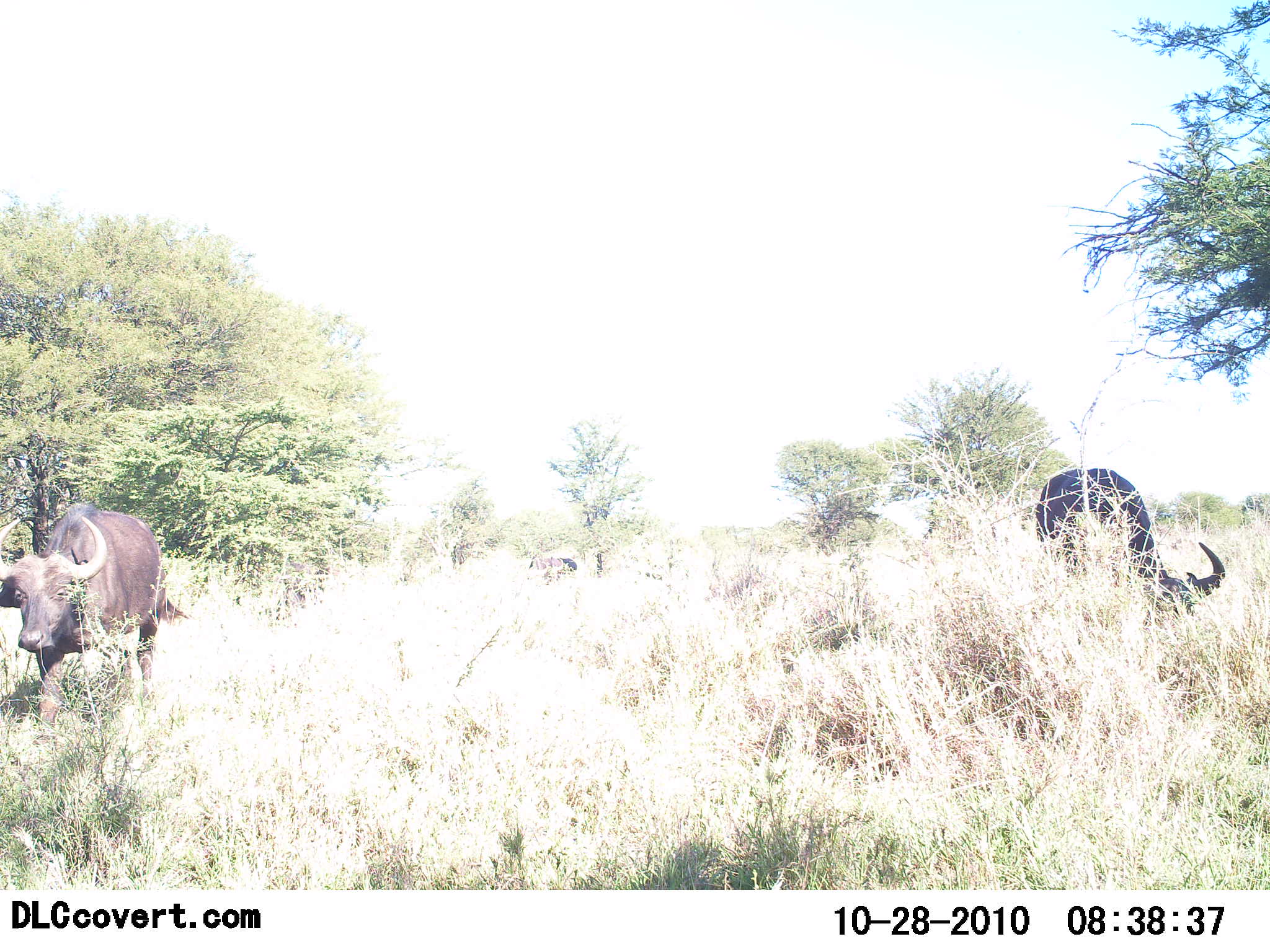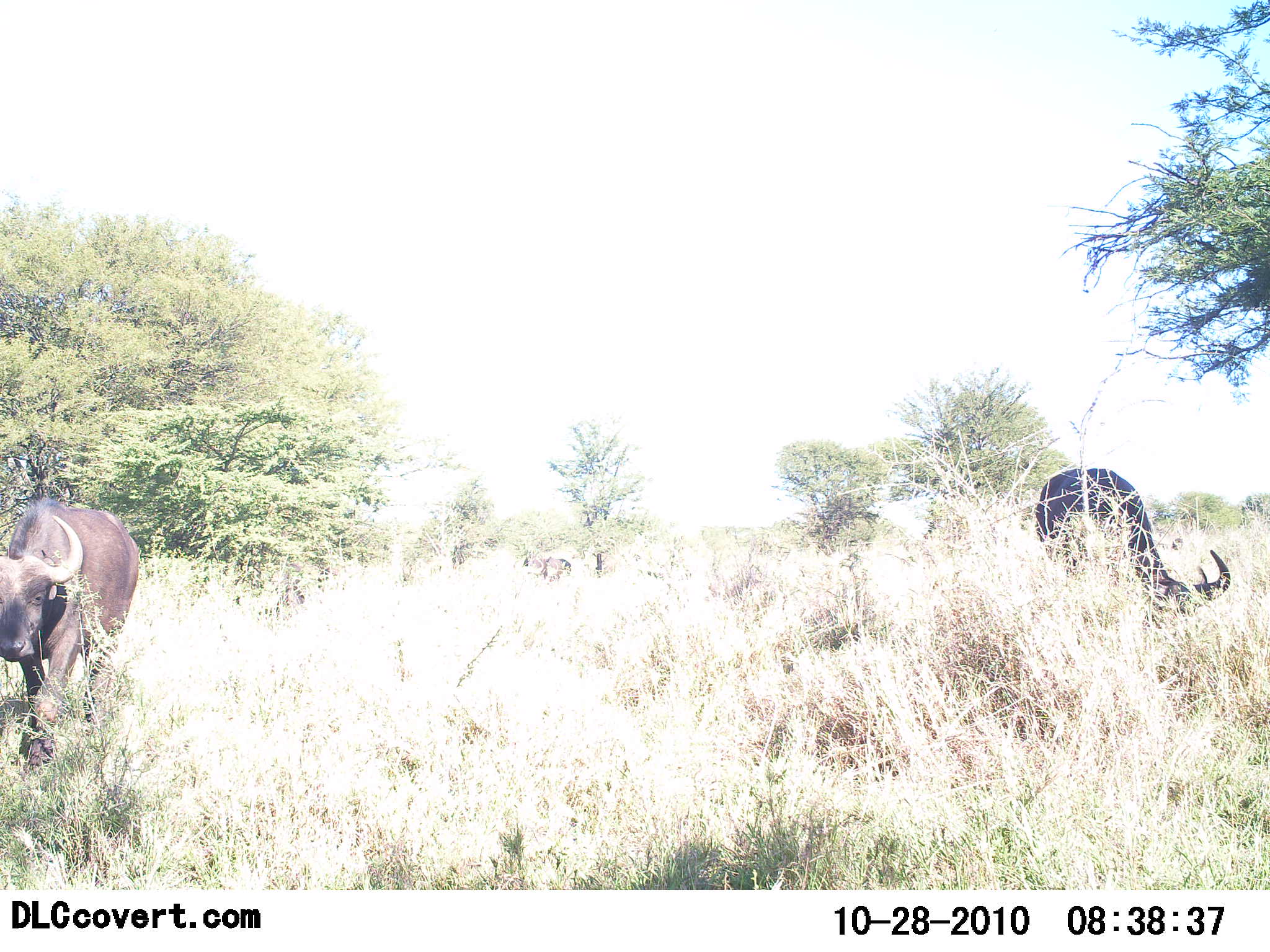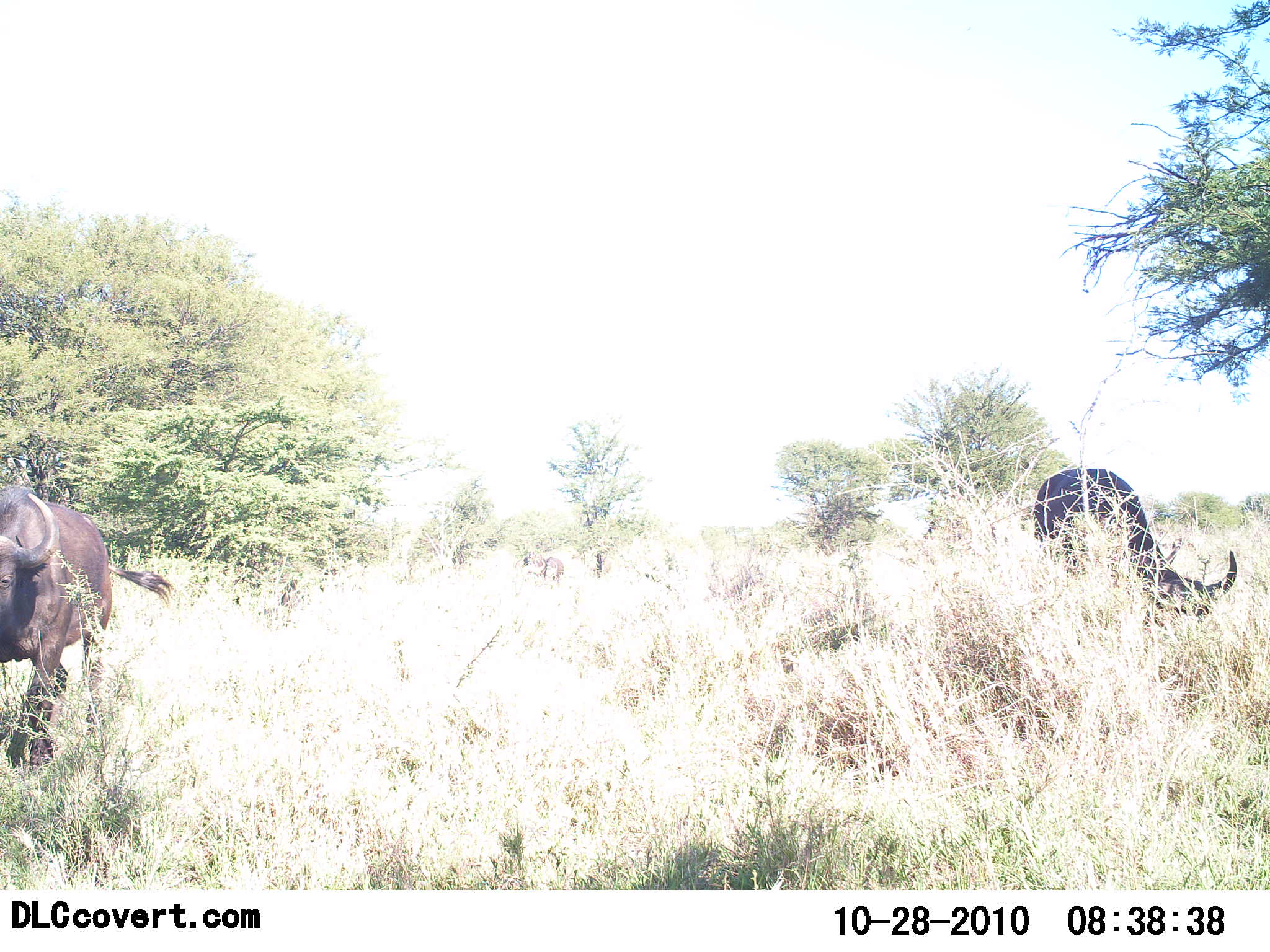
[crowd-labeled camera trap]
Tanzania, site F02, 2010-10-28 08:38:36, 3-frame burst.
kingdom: Animalia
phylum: Chordata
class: Mammalia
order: Artiodactyla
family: Bovidae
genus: Syncerus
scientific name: Syncerus caffer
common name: cape buffalo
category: buffalo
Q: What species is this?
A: Buffalo (cape buffalo) (Syncerus caffer).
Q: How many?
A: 2.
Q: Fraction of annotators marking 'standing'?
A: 53%.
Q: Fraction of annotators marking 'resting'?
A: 0%.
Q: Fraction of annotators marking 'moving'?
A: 53%.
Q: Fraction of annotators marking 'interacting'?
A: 0%.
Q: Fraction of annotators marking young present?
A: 0%.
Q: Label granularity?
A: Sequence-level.